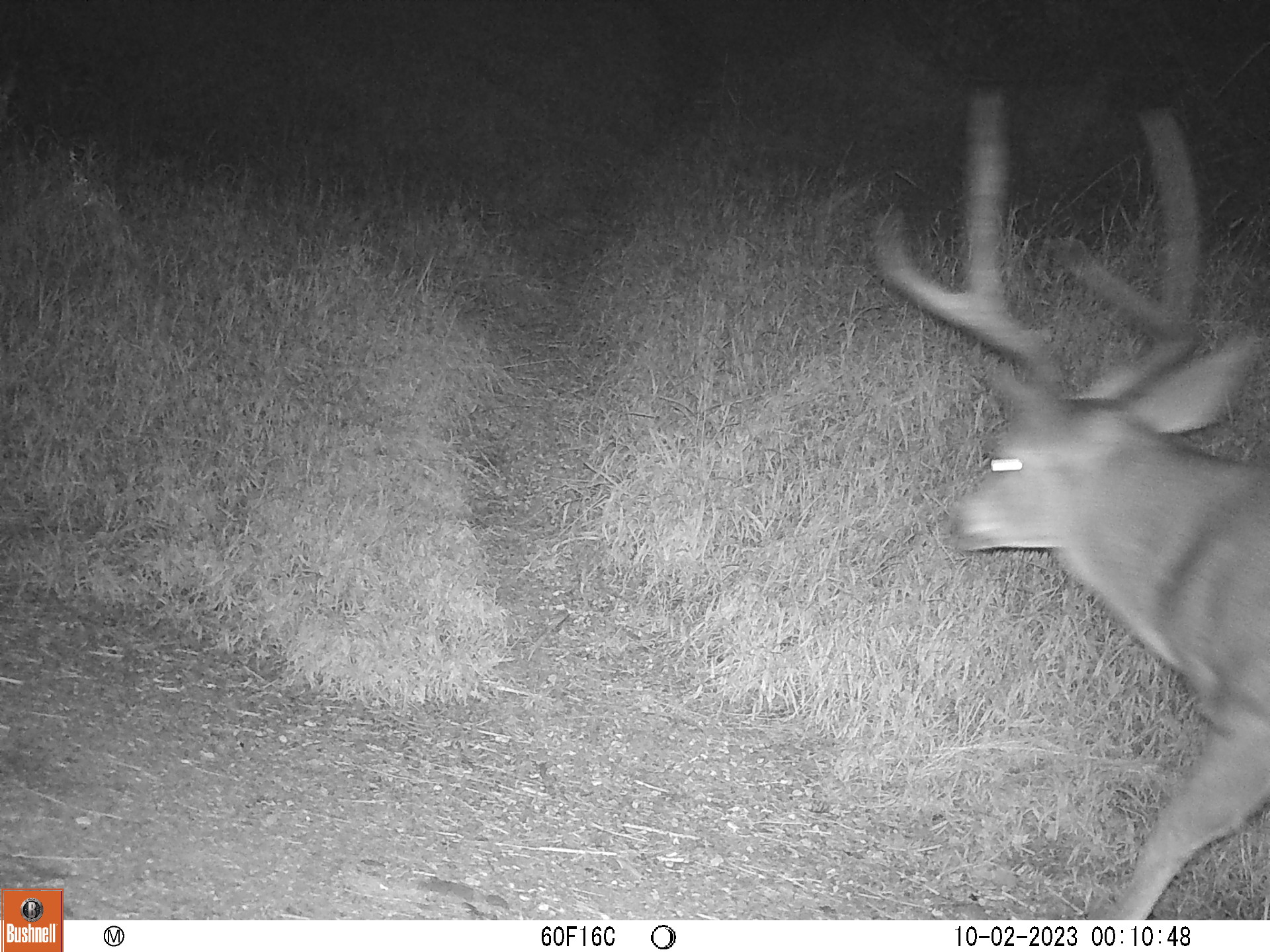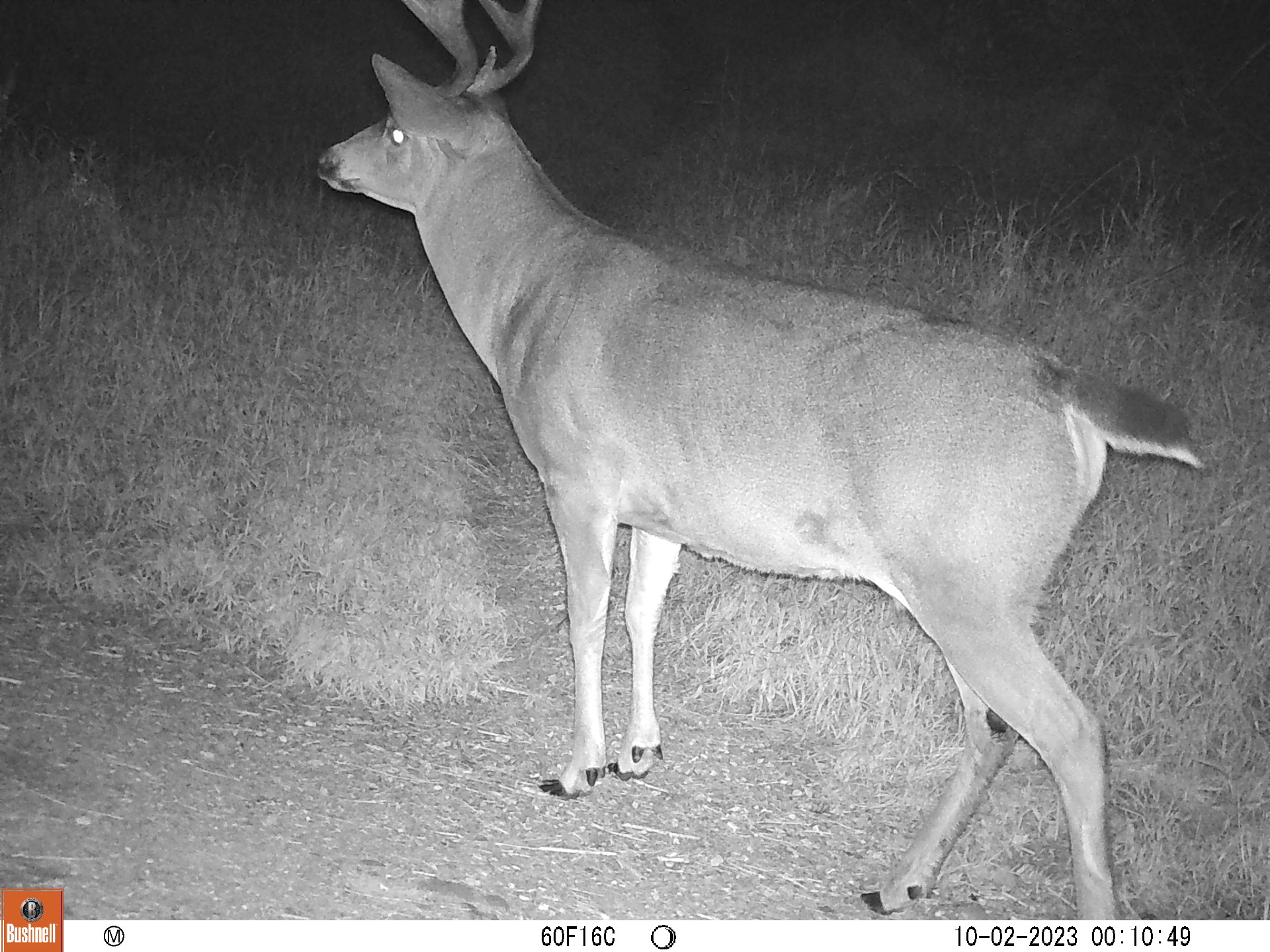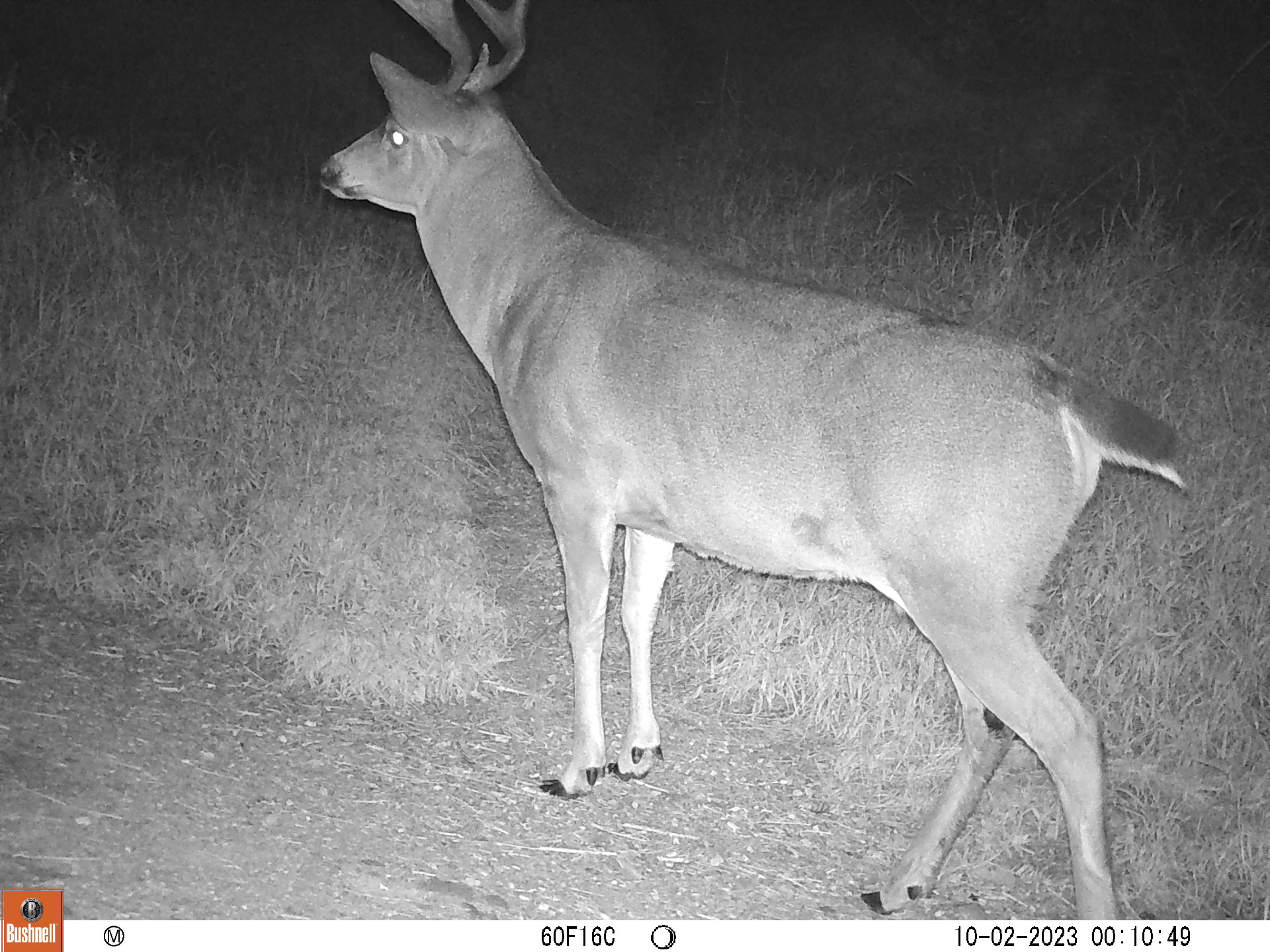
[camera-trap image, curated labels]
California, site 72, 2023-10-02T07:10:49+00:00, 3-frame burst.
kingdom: Animalia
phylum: Chordata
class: Mammalia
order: Artiodactyla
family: Cervidae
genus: Odocoileus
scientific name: Odocoileus hemionus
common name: mule deer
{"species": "mule deer (Odocoileus hemionus)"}